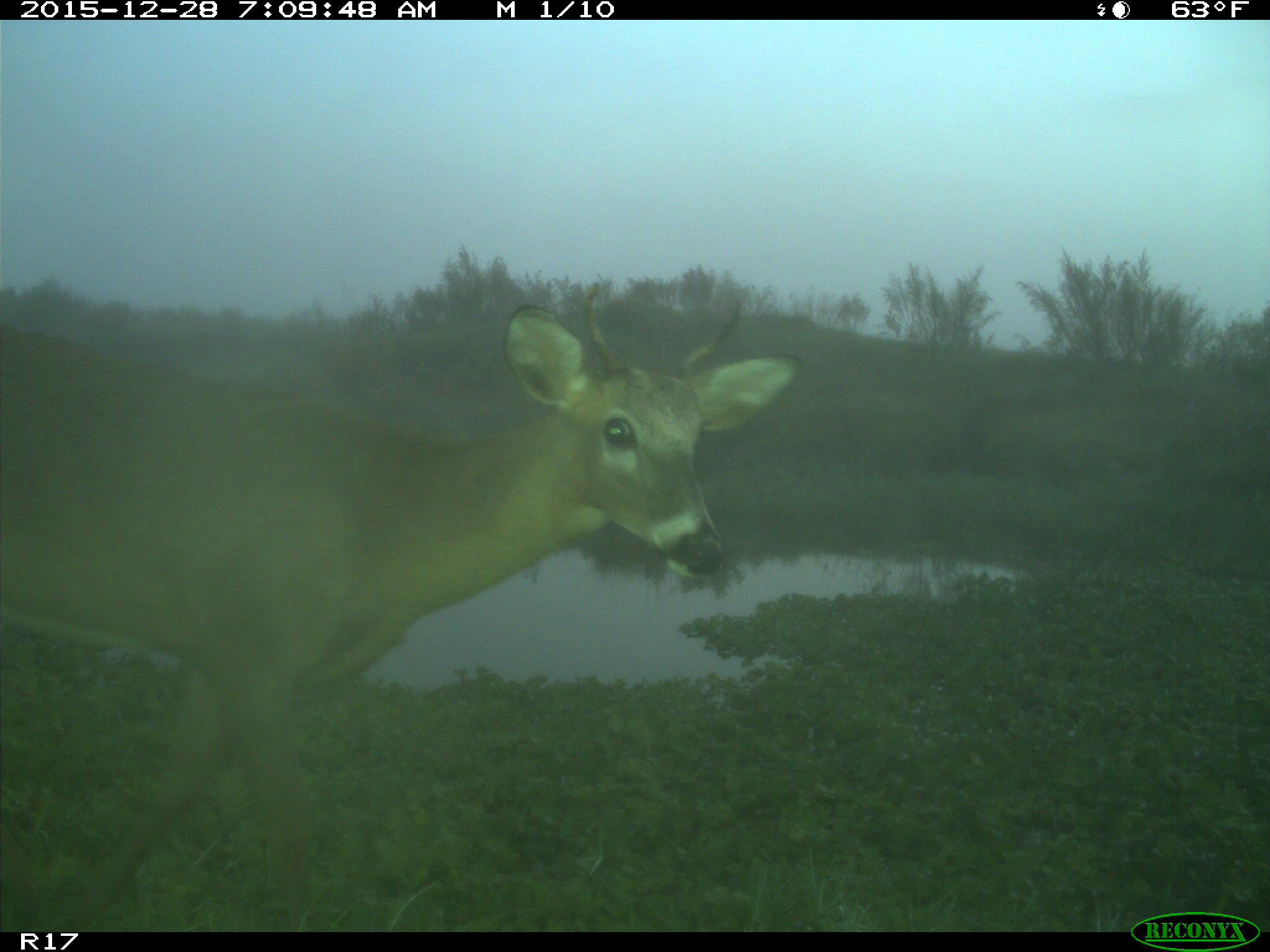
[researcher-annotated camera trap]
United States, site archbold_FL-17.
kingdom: Animalia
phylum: Chordata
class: Mammalia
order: Artiodactyla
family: Cervidae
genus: Odocoileus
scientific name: Odocoileus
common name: deer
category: unidentified deer